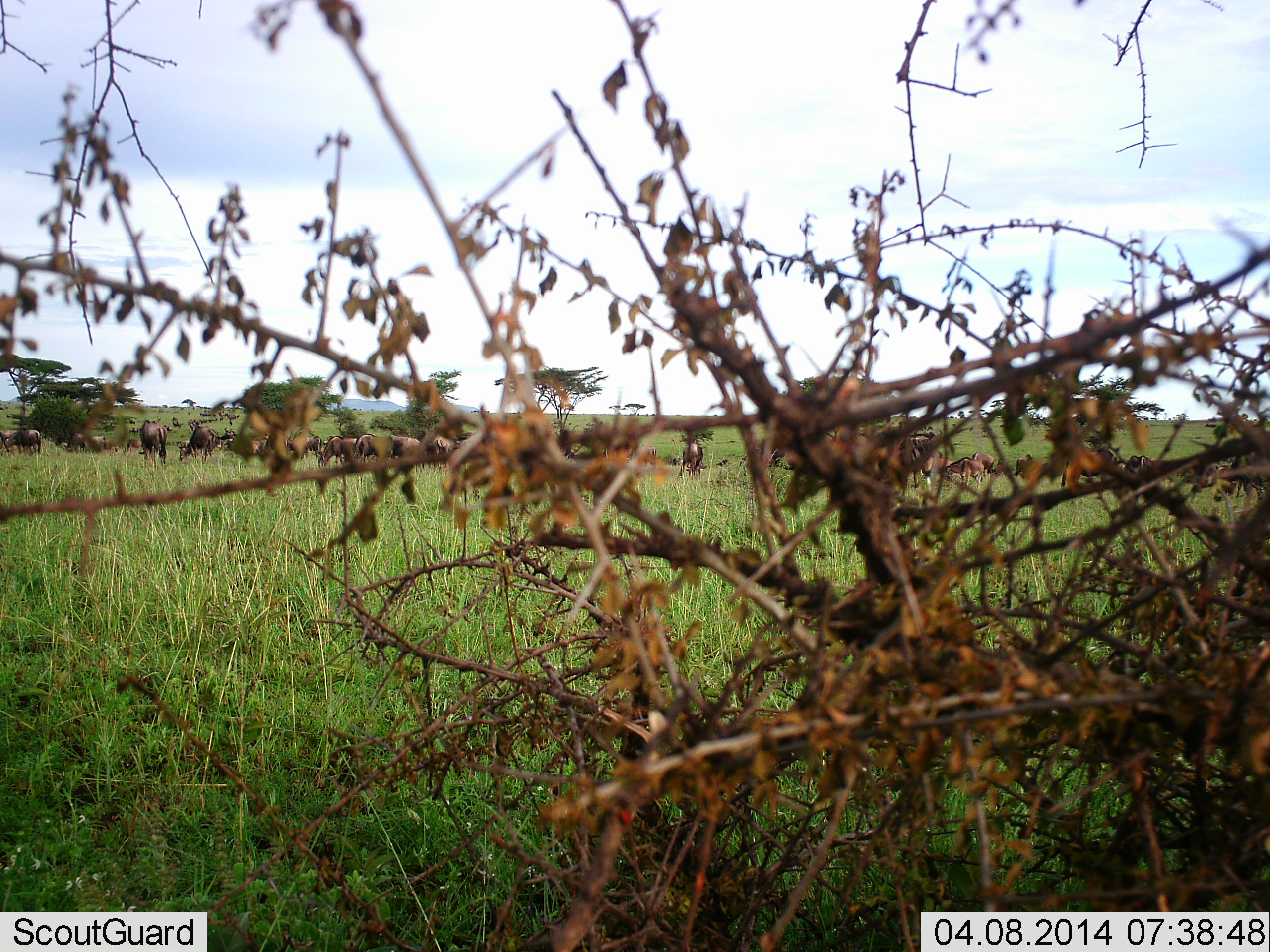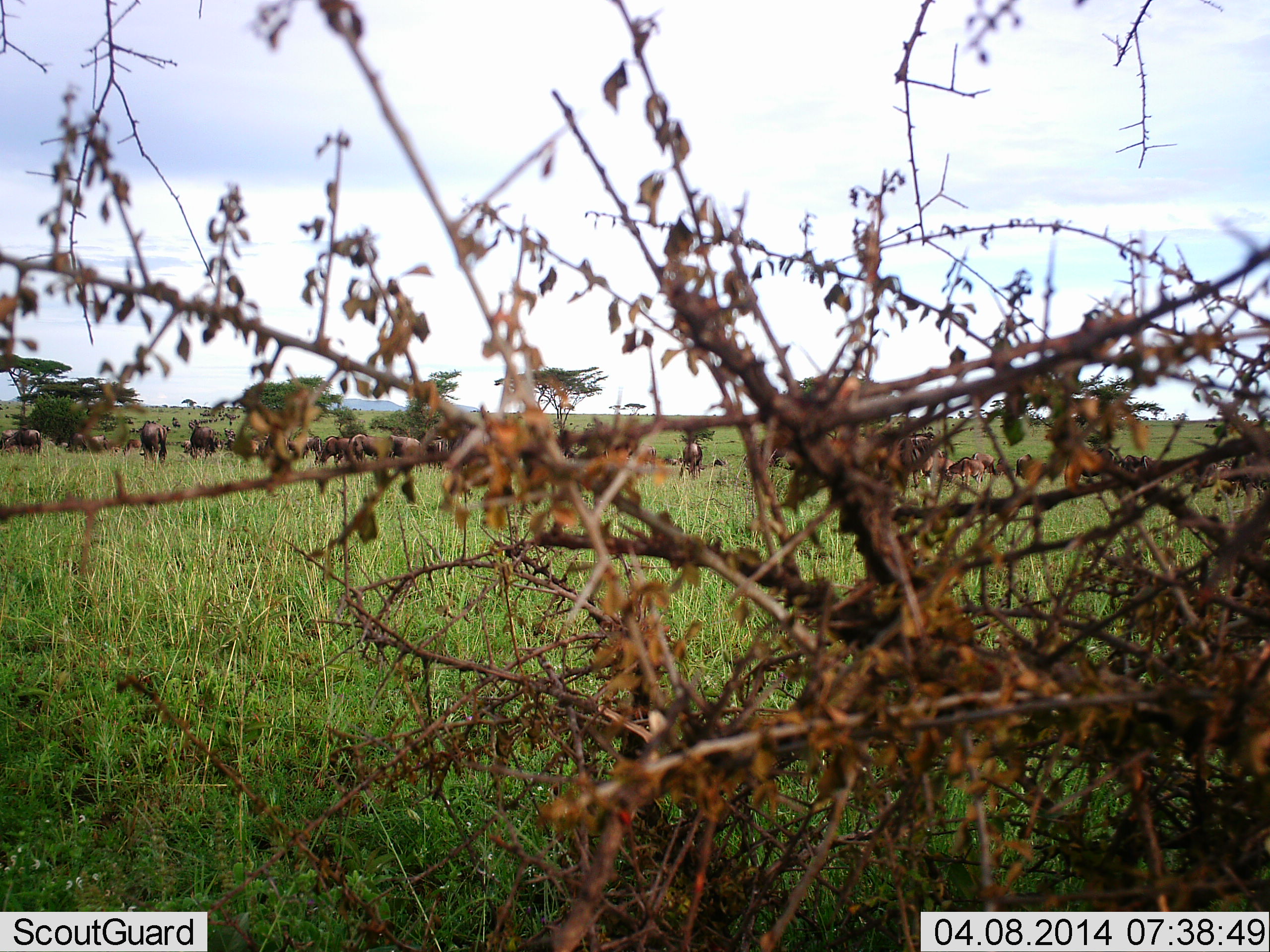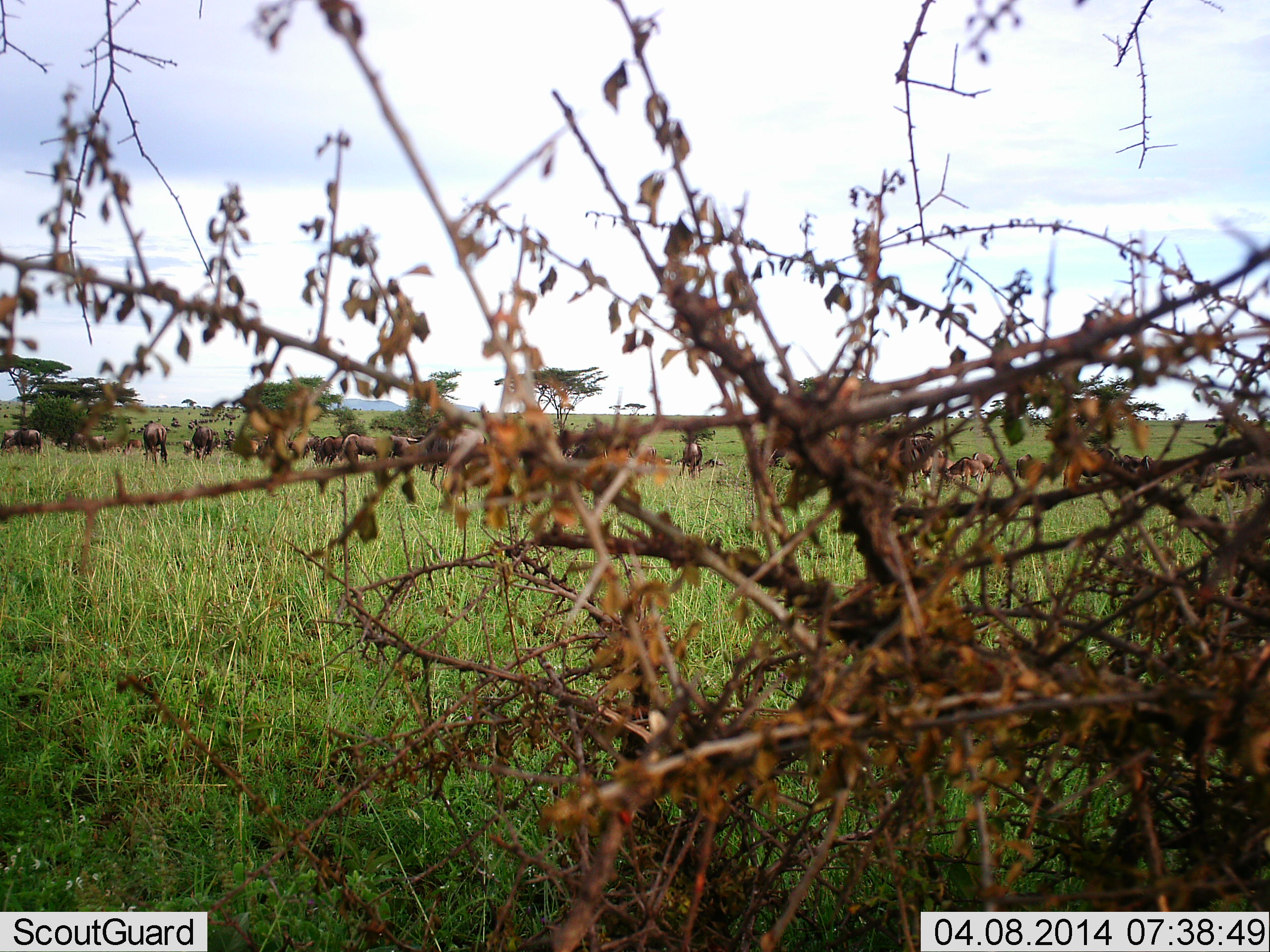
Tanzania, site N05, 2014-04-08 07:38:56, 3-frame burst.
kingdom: Animalia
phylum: Chordata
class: Mammalia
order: Artiodactyla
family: Bovidae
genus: Connochaetes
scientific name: Connochaetes taurinus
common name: blue wildebeest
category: wildebeest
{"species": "wildebeest (blue wildebeest) (Connochaetes taurinus)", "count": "11-50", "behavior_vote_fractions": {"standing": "60%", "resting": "10%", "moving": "50%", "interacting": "0%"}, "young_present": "10%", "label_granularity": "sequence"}